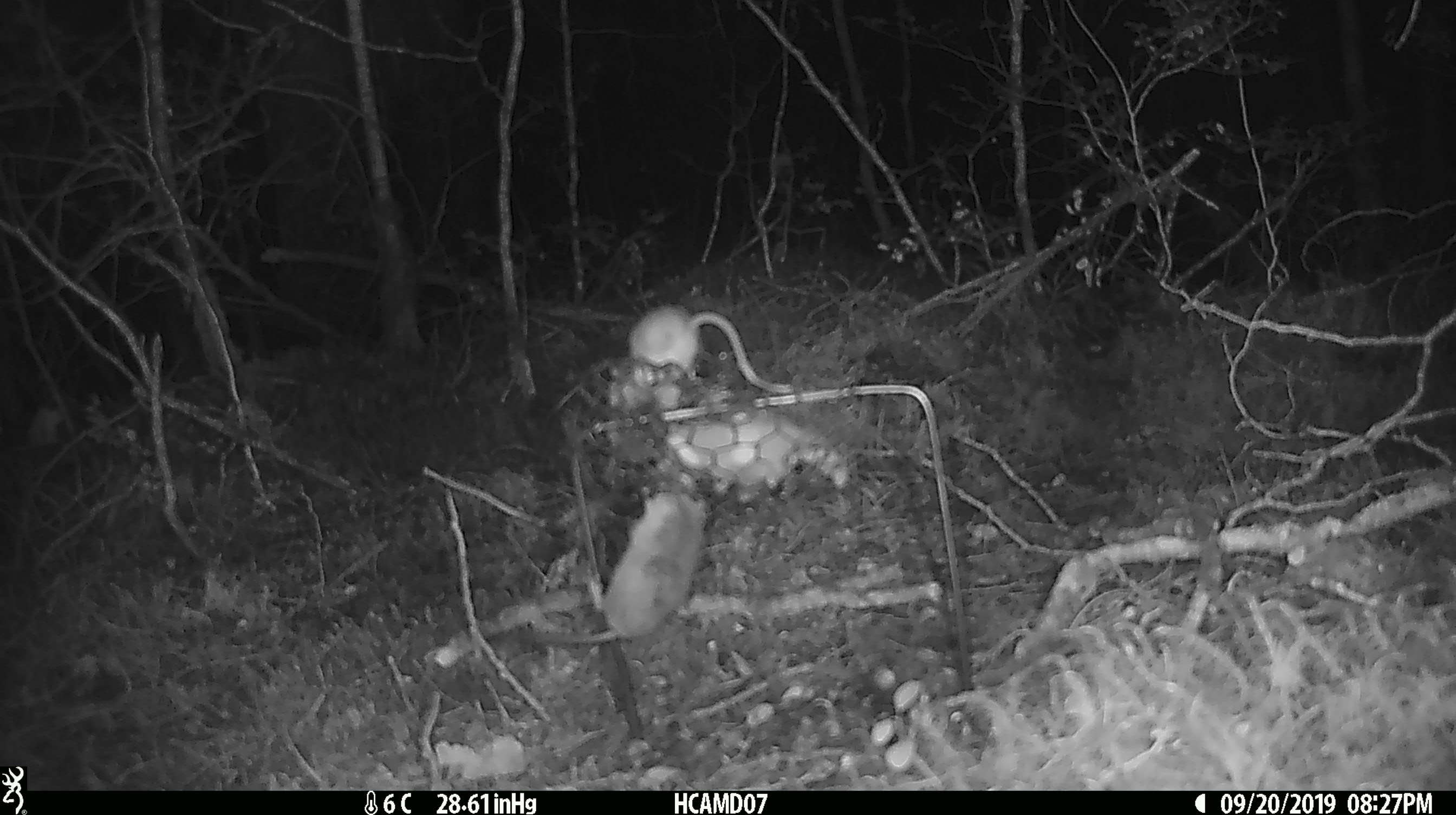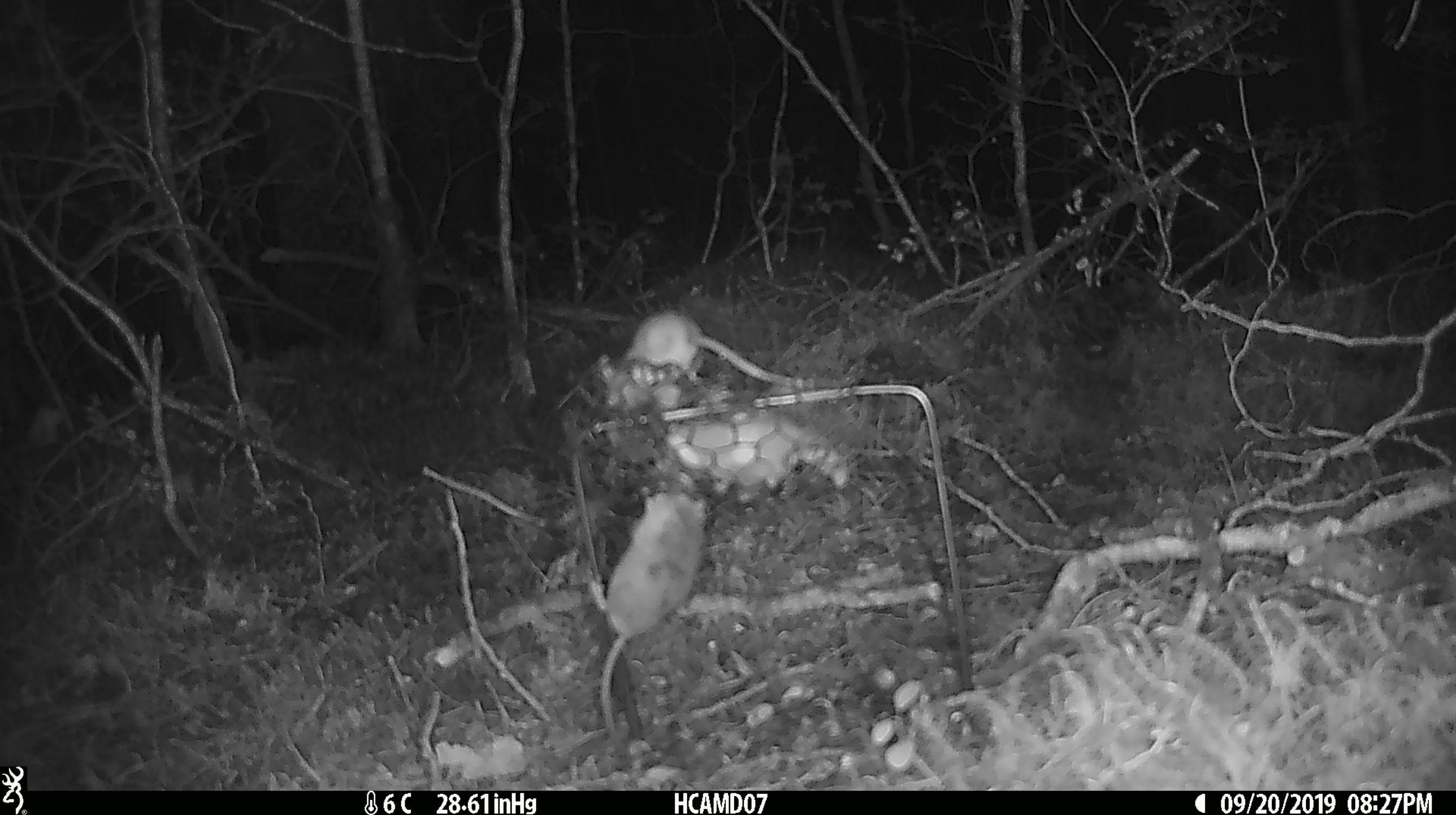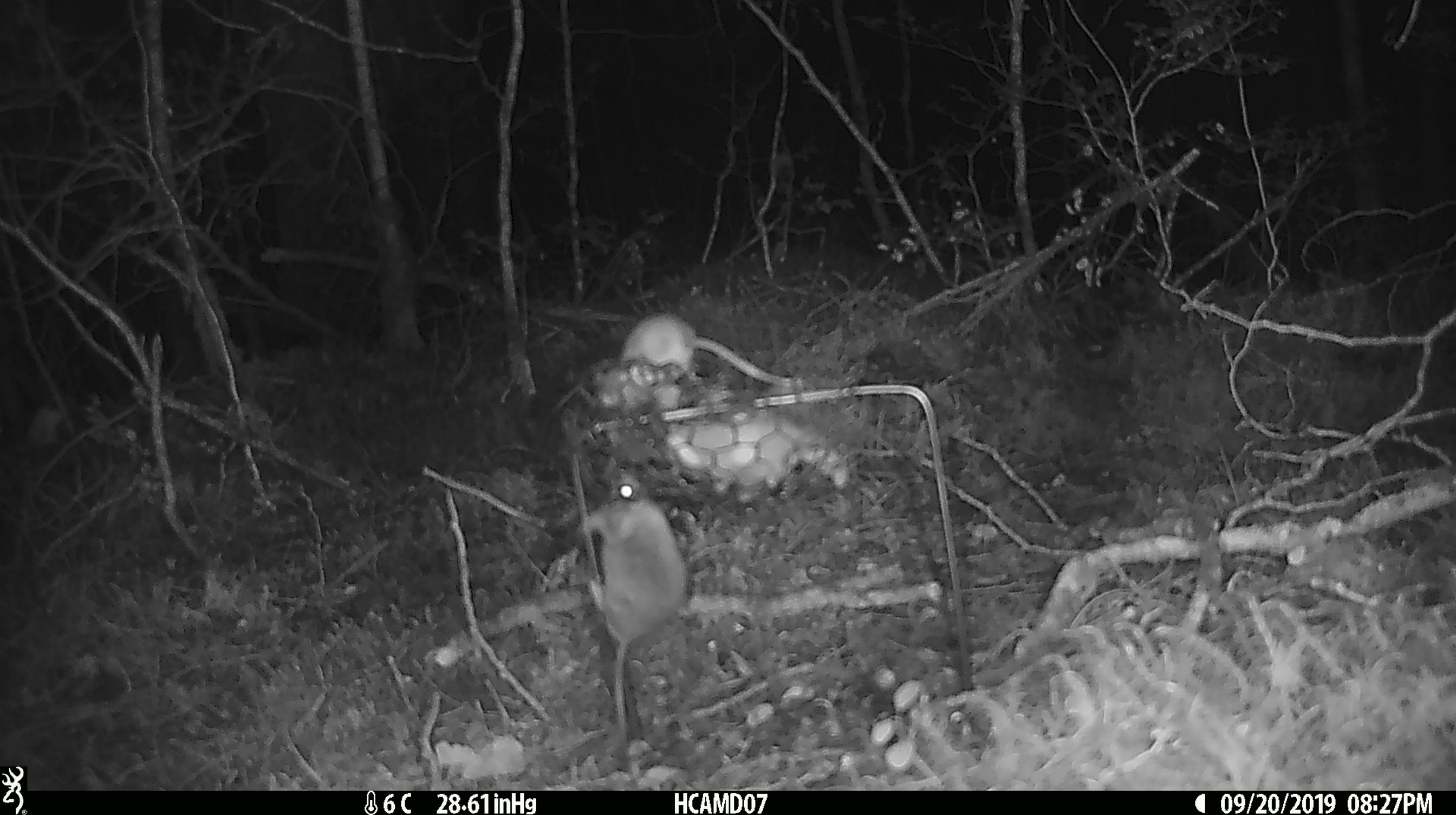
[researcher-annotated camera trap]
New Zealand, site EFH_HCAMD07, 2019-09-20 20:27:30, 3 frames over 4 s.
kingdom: Animalia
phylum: Chordata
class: Mammalia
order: Rodentia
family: Muridae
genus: Mus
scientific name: Mus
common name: mouse